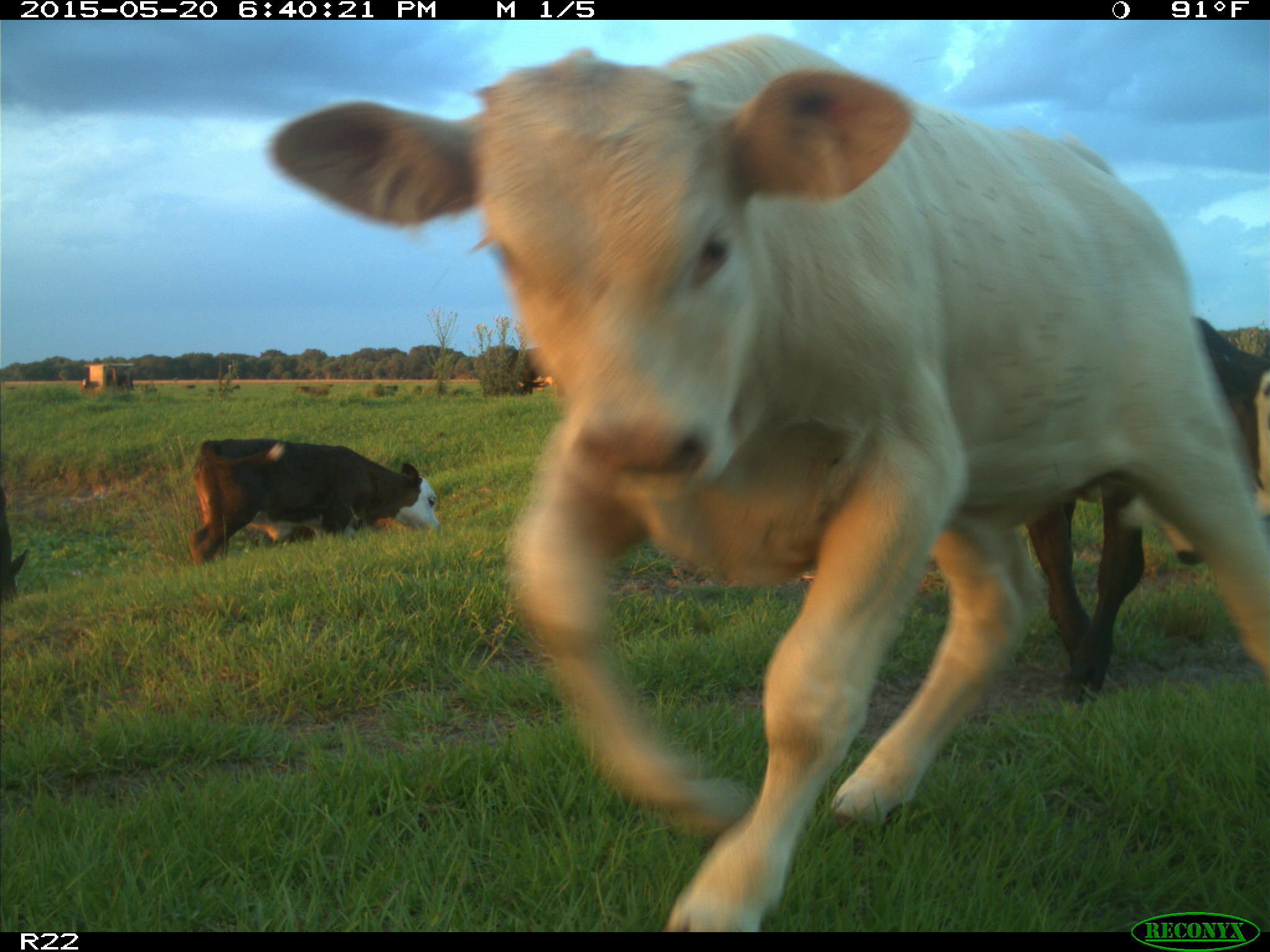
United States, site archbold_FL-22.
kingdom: Animalia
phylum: Chordata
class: Mammalia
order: Artiodactyla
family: Bovidae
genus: Bos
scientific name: Bos taurus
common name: domestic cow